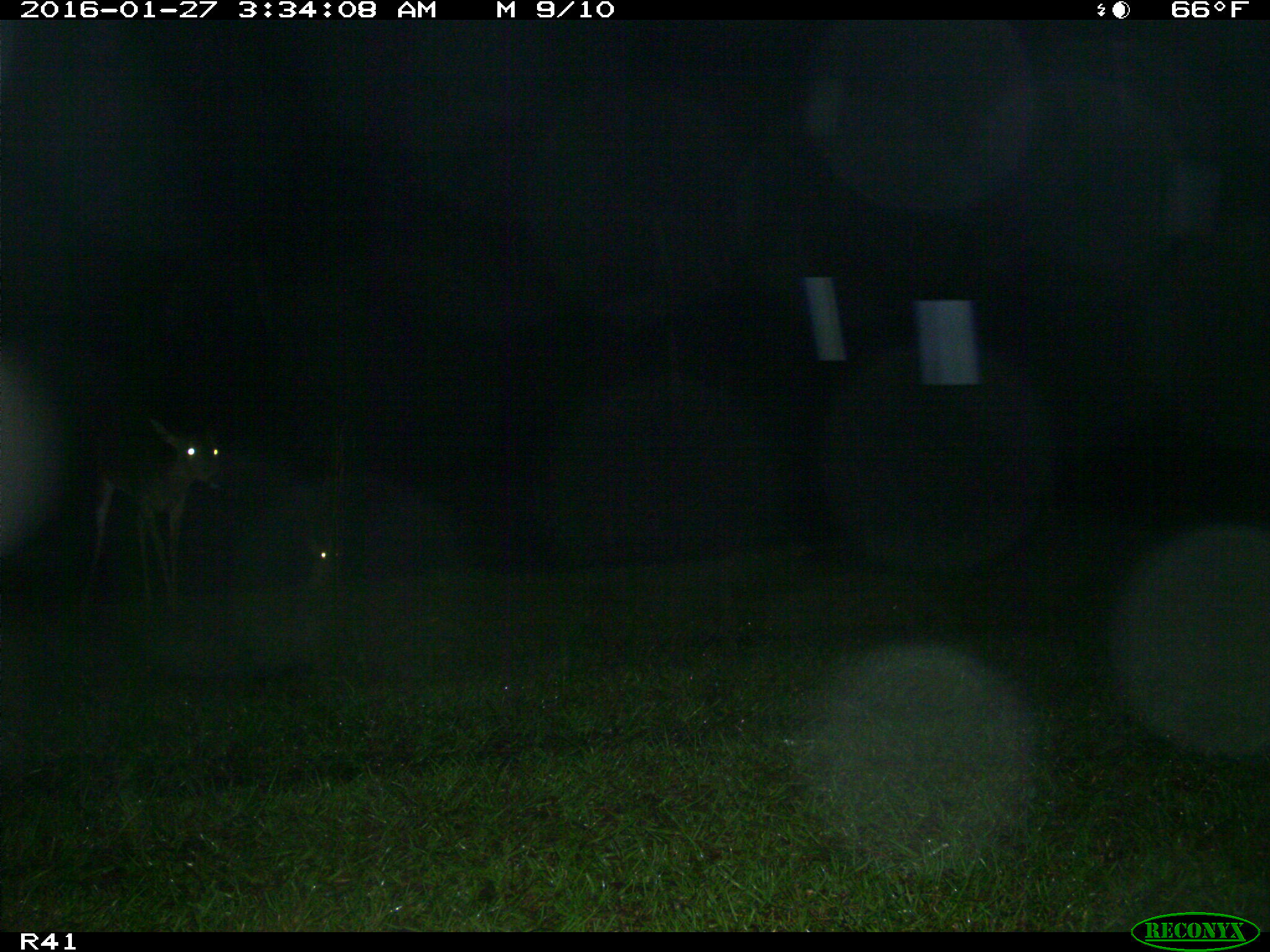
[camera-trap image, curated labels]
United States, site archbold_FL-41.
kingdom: Animalia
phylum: Chordata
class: Mammalia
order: Artiodactyla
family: Cervidae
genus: Odocoileus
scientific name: Odocoileus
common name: deer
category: unidentified deer